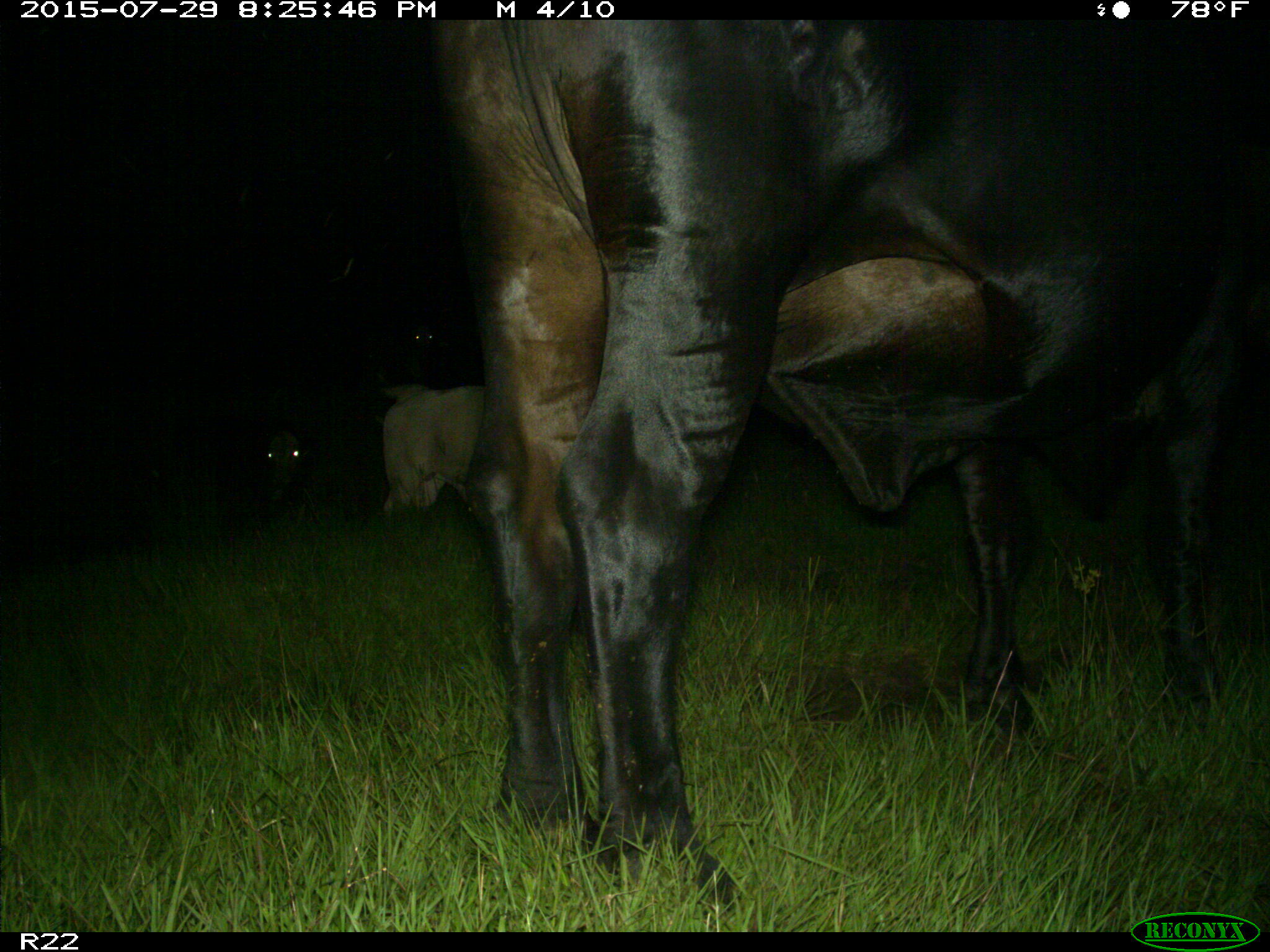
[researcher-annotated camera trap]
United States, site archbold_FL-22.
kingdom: Animalia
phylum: Chordata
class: Mammalia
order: Artiodactyla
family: Bovidae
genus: Bos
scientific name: Bos taurus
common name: domestic cow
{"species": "Bos taurus (domestic cow)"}